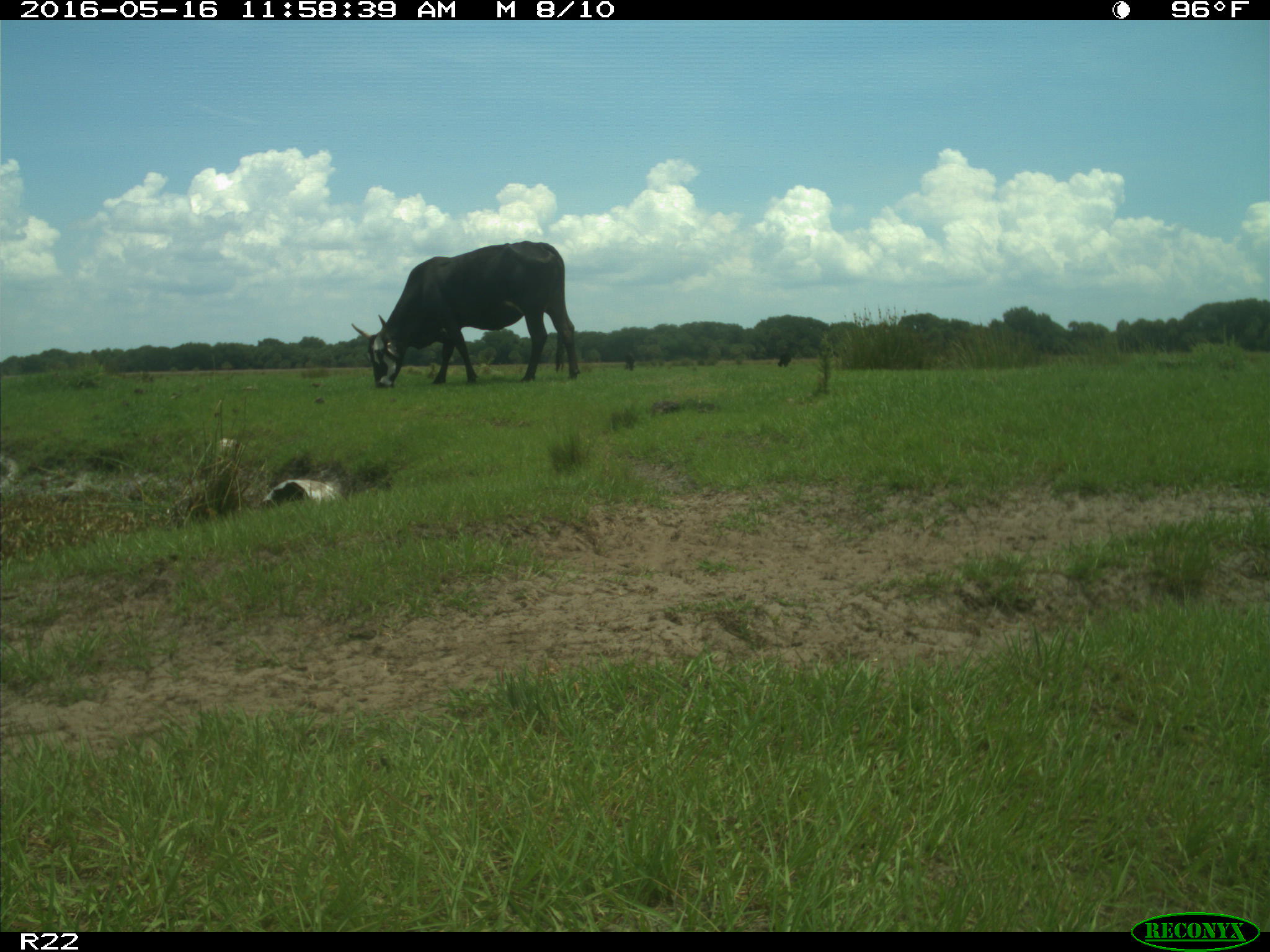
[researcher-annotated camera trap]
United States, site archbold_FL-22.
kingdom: Animalia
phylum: Chordata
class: Mammalia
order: Artiodactyla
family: Bovidae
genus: Bos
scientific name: Bos taurus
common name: domestic cow